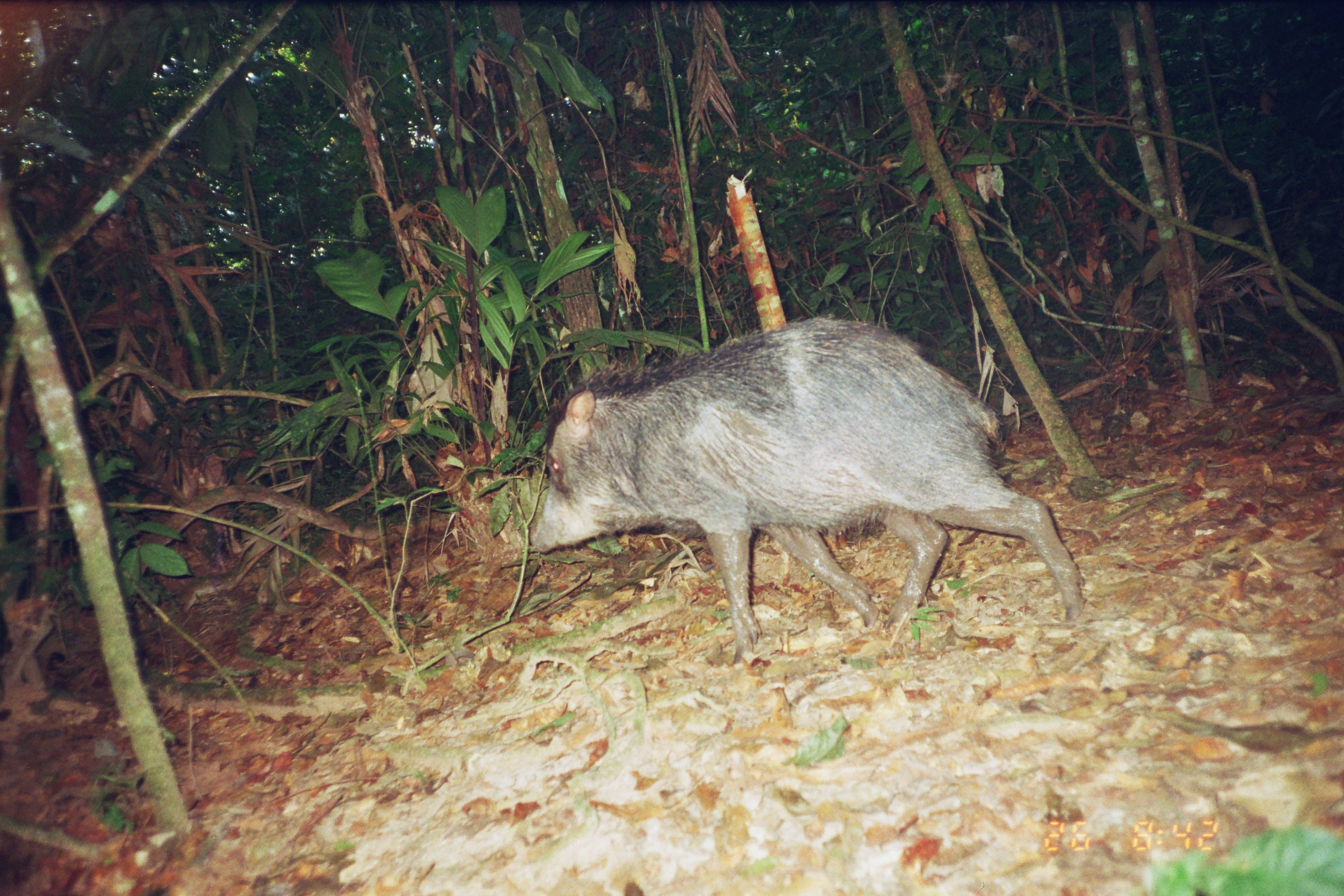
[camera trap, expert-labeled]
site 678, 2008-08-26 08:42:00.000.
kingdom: Animalia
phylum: Chordata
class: Mammalia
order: Artiodactyla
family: Tayassuidae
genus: Tayassu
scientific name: Tayassu pecari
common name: white-lipped peccary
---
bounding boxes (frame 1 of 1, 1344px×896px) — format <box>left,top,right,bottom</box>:
tayassu pecari: <box>525,313,1088,665</box>